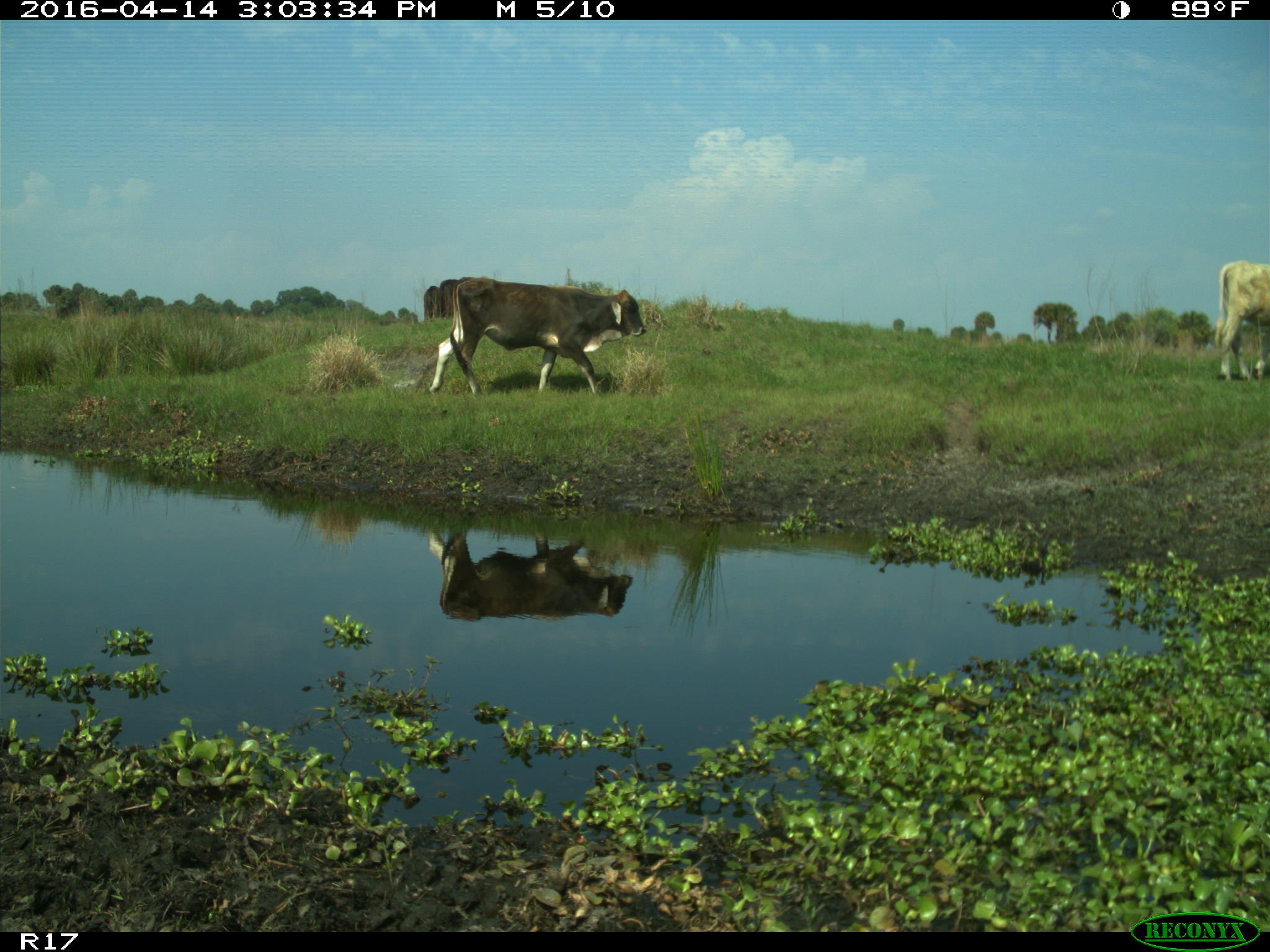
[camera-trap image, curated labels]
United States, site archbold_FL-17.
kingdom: Animalia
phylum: Chordata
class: Mammalia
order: Artiodactyla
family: Bovidae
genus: Bos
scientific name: Bos taurus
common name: domestic cow